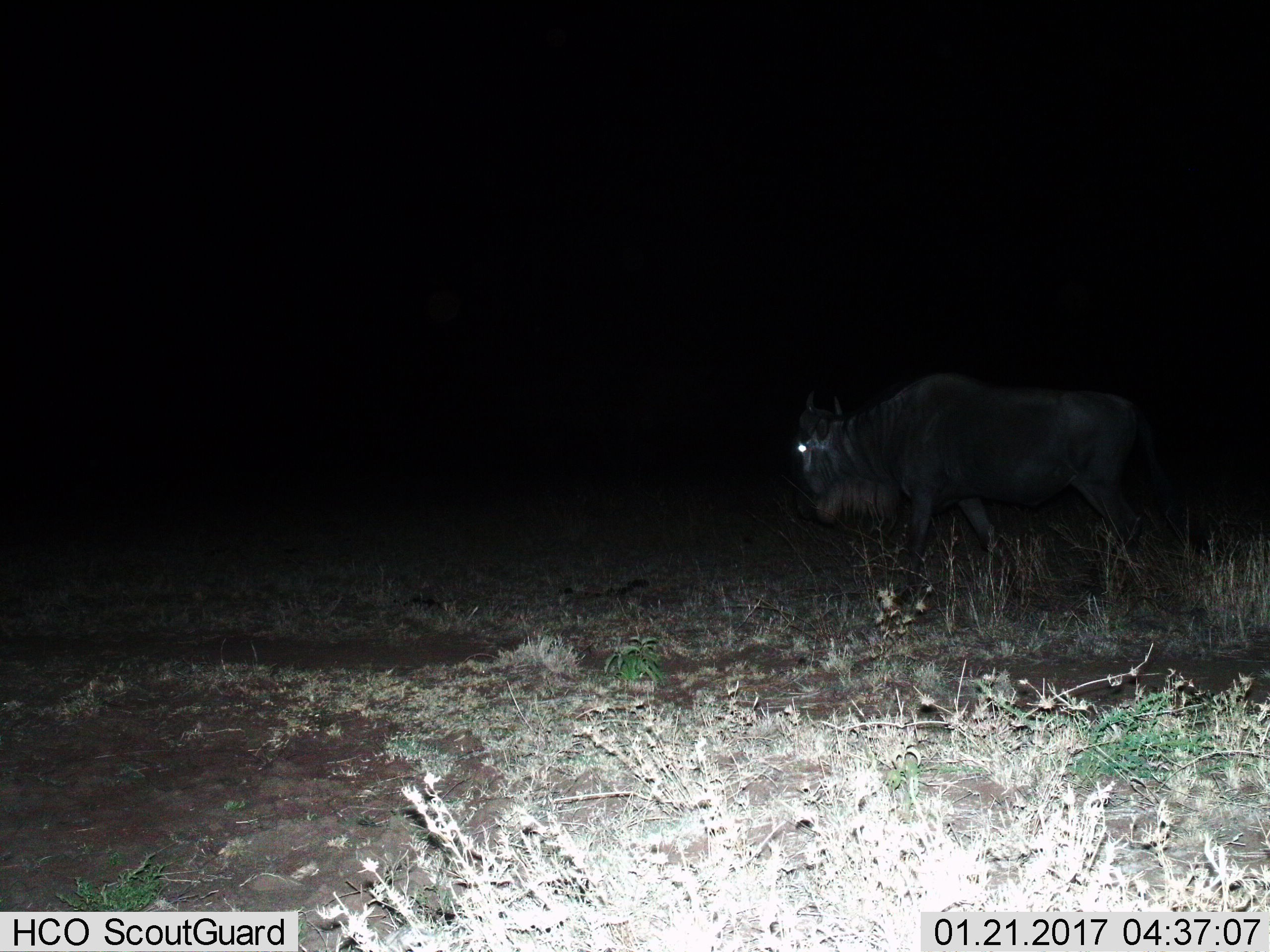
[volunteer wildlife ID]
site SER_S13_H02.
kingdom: Animalia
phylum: Chordata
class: Mammalia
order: Artiodactyla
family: Bovidae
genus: Connochaetes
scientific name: Connochaetes taurinus taurinus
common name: blue wildebeest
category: wildebeestblue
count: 1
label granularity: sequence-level